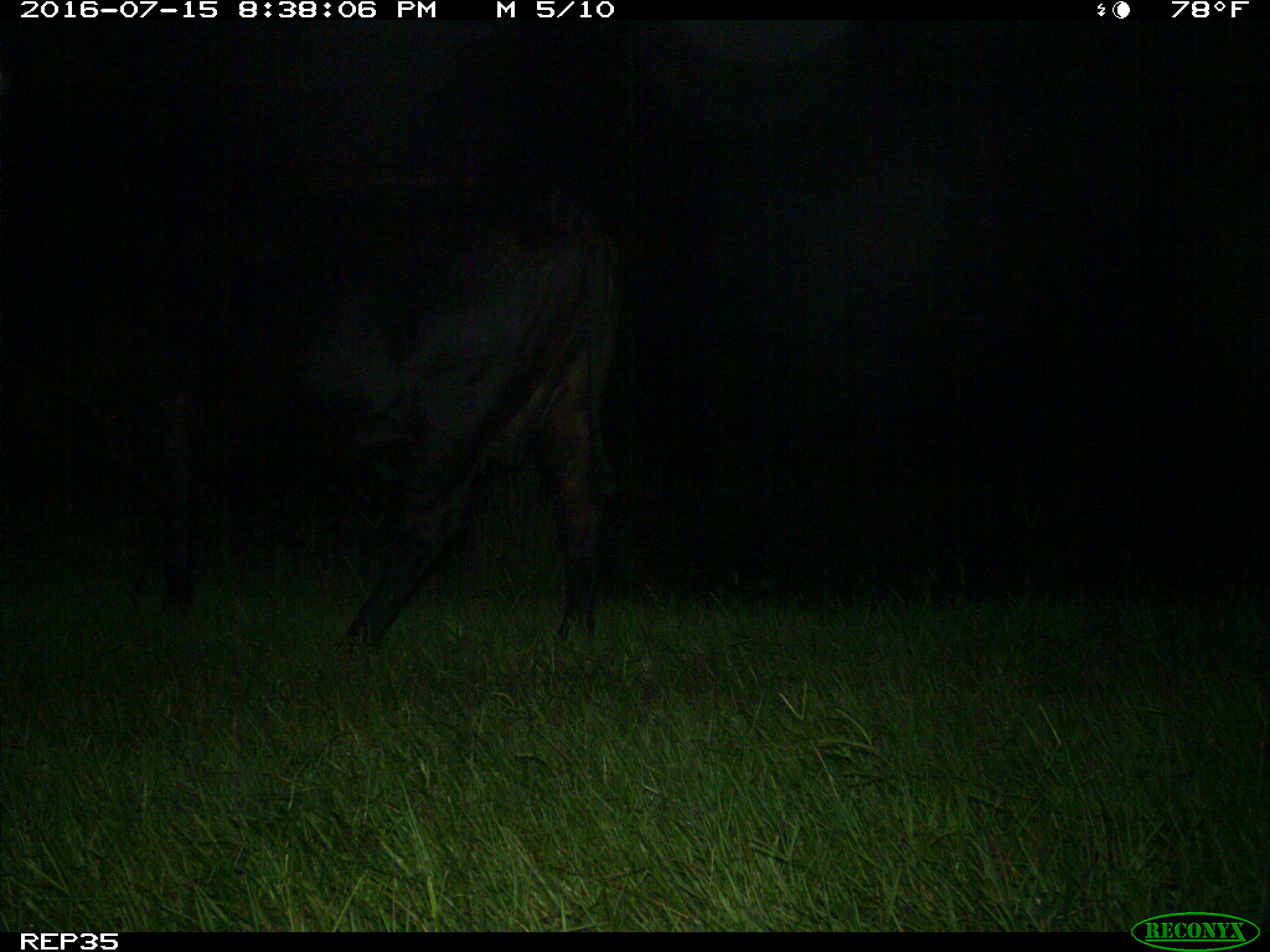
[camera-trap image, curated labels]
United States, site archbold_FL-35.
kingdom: Animalia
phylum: Chordata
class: Mammalia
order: Artiodactyla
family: Bovidae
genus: Bos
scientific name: Bos taurus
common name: domestic cow